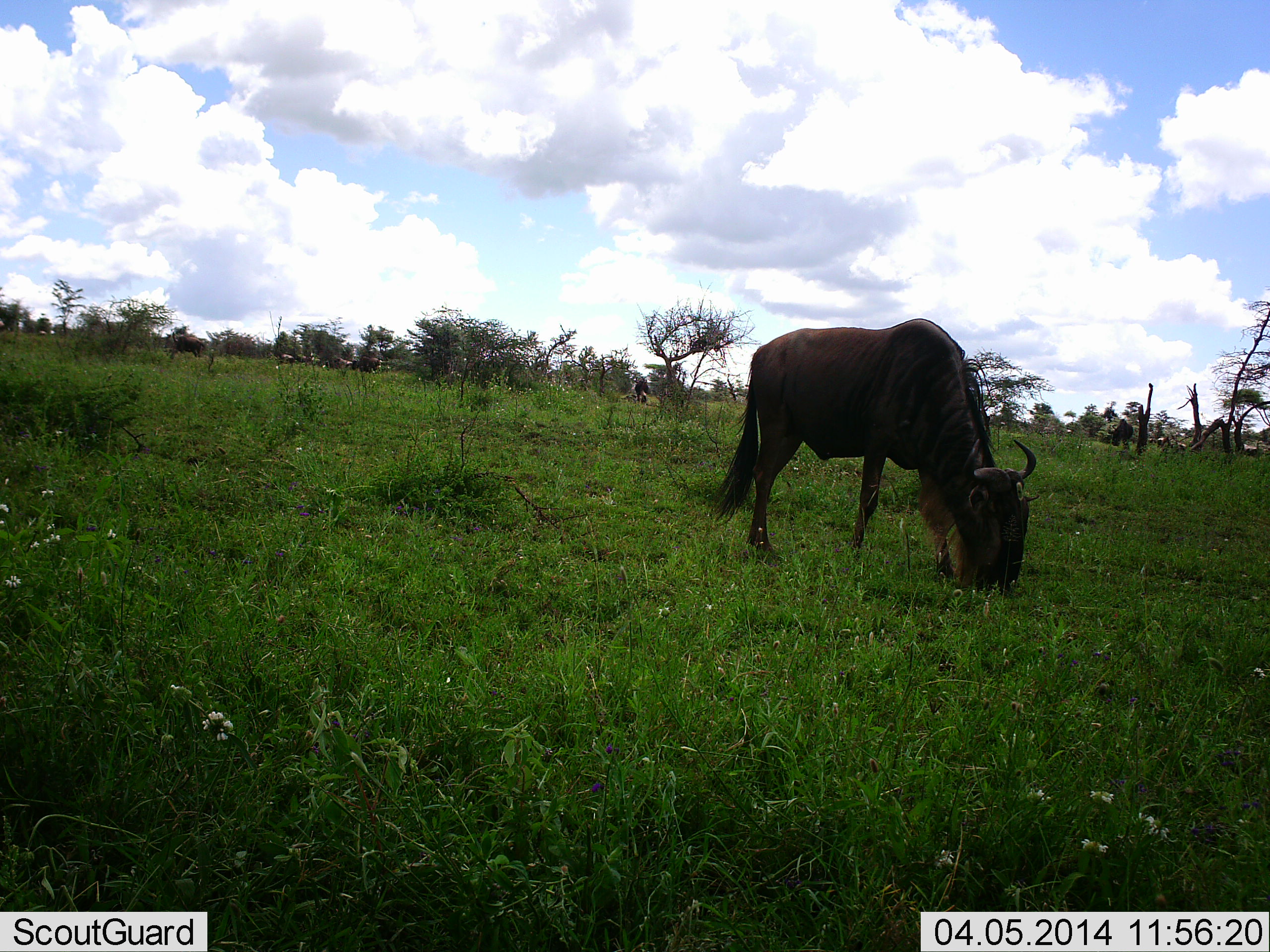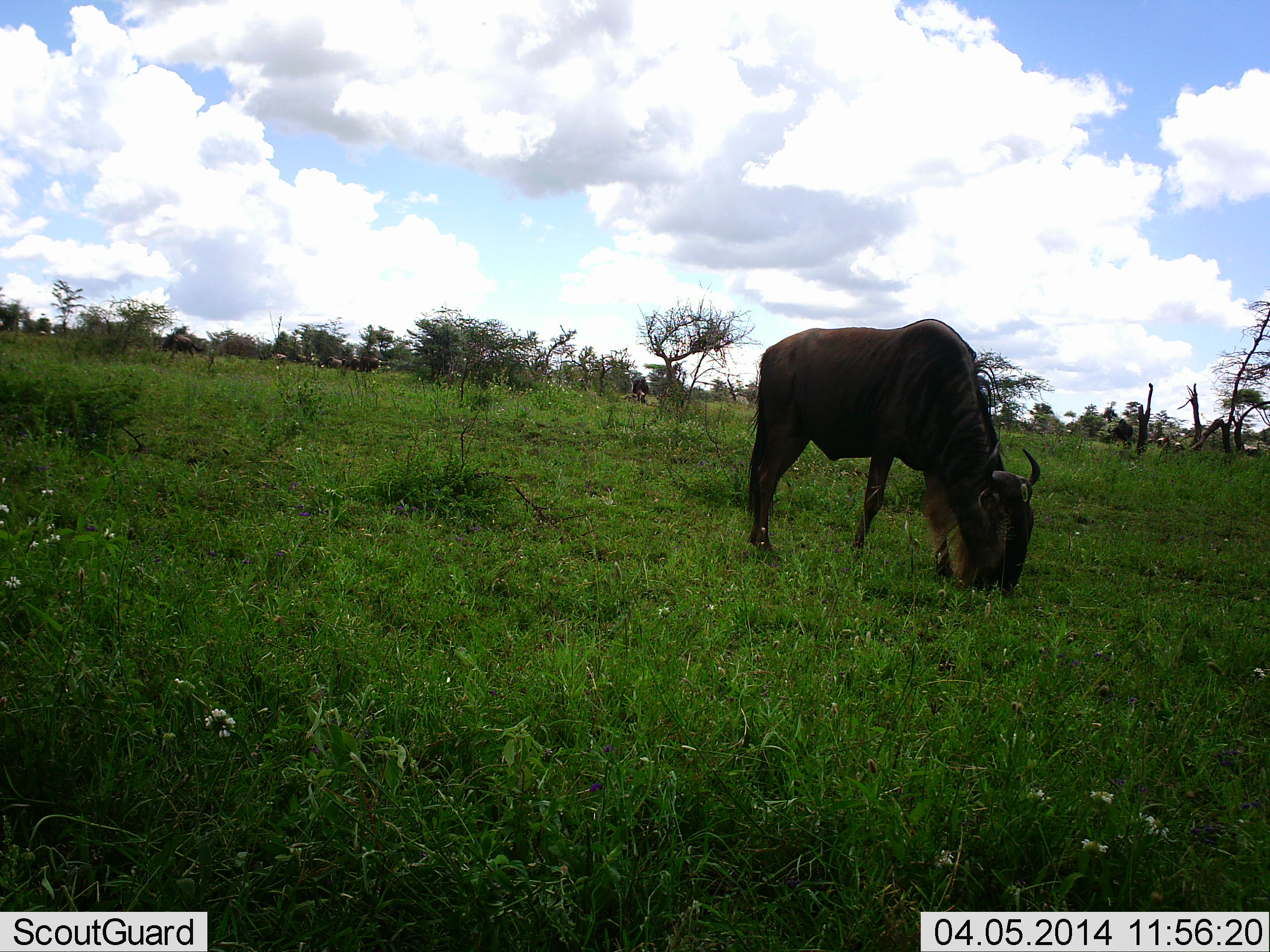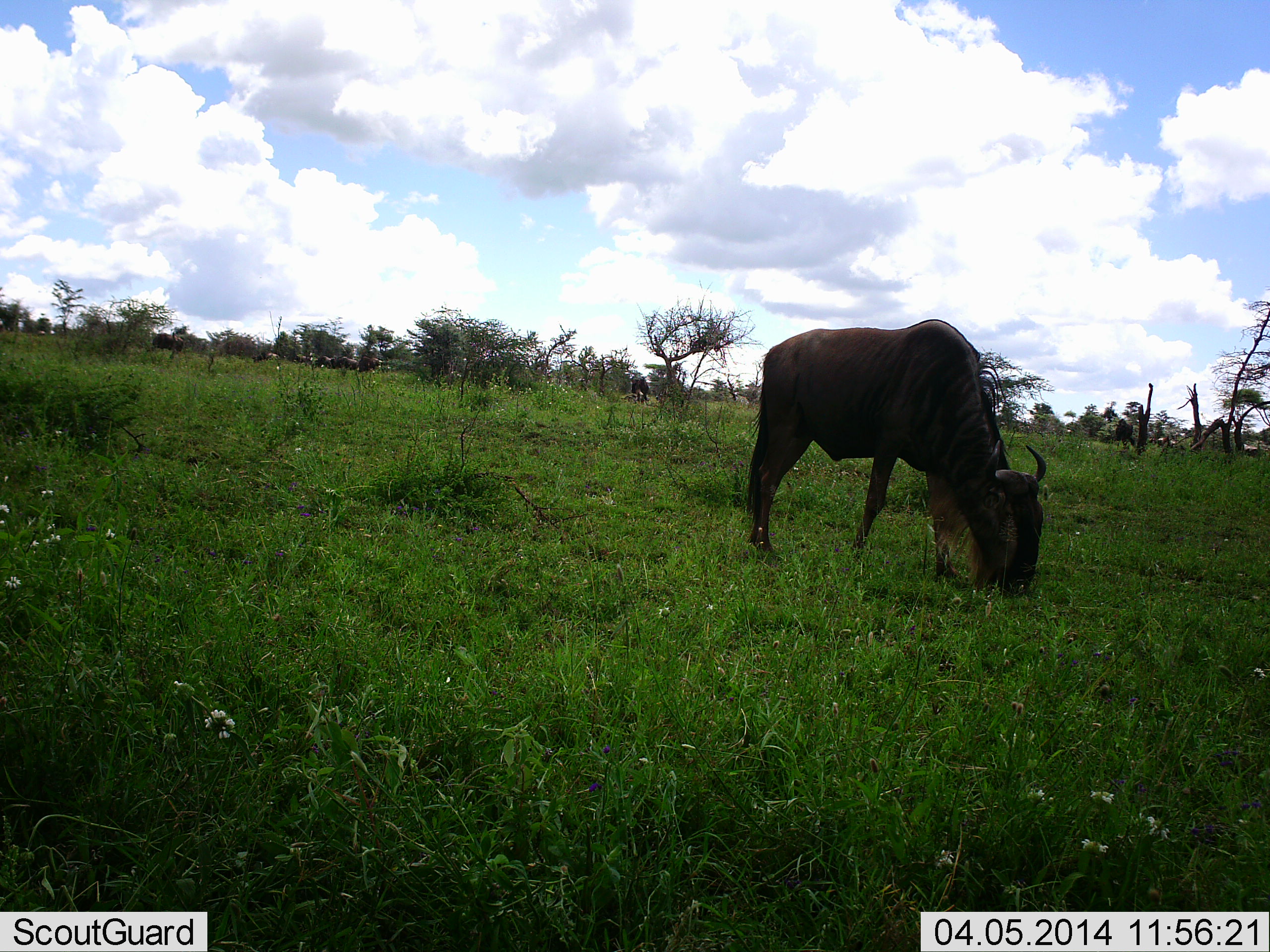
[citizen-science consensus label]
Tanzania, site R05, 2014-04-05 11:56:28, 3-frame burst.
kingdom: Animalia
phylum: Chordata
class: Mammalia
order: Artiodactyla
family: Bovidae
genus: Connochaetes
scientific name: Connochaetes taurinus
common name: blue wildebeest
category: wildebeest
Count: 7.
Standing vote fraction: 30%.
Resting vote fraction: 0%.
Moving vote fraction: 60%.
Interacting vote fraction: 0%.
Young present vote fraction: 0%.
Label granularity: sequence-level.